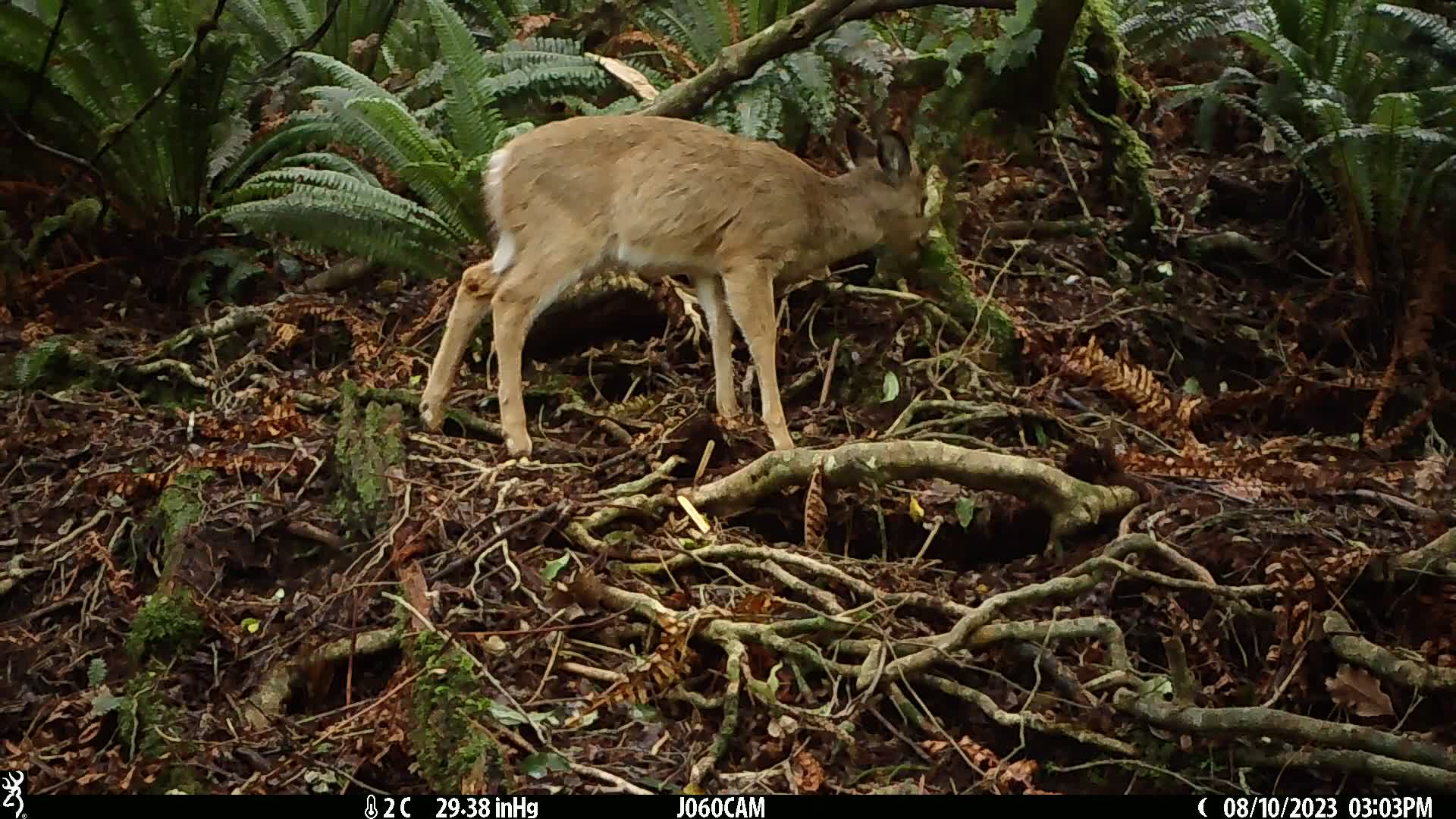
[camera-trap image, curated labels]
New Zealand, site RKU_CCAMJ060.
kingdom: Animalia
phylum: Chordata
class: Mammalia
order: Artiodactyla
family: Cervidae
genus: Odocoileus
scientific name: Odocoileus virginianus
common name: white-tailed deer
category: white tailed deer